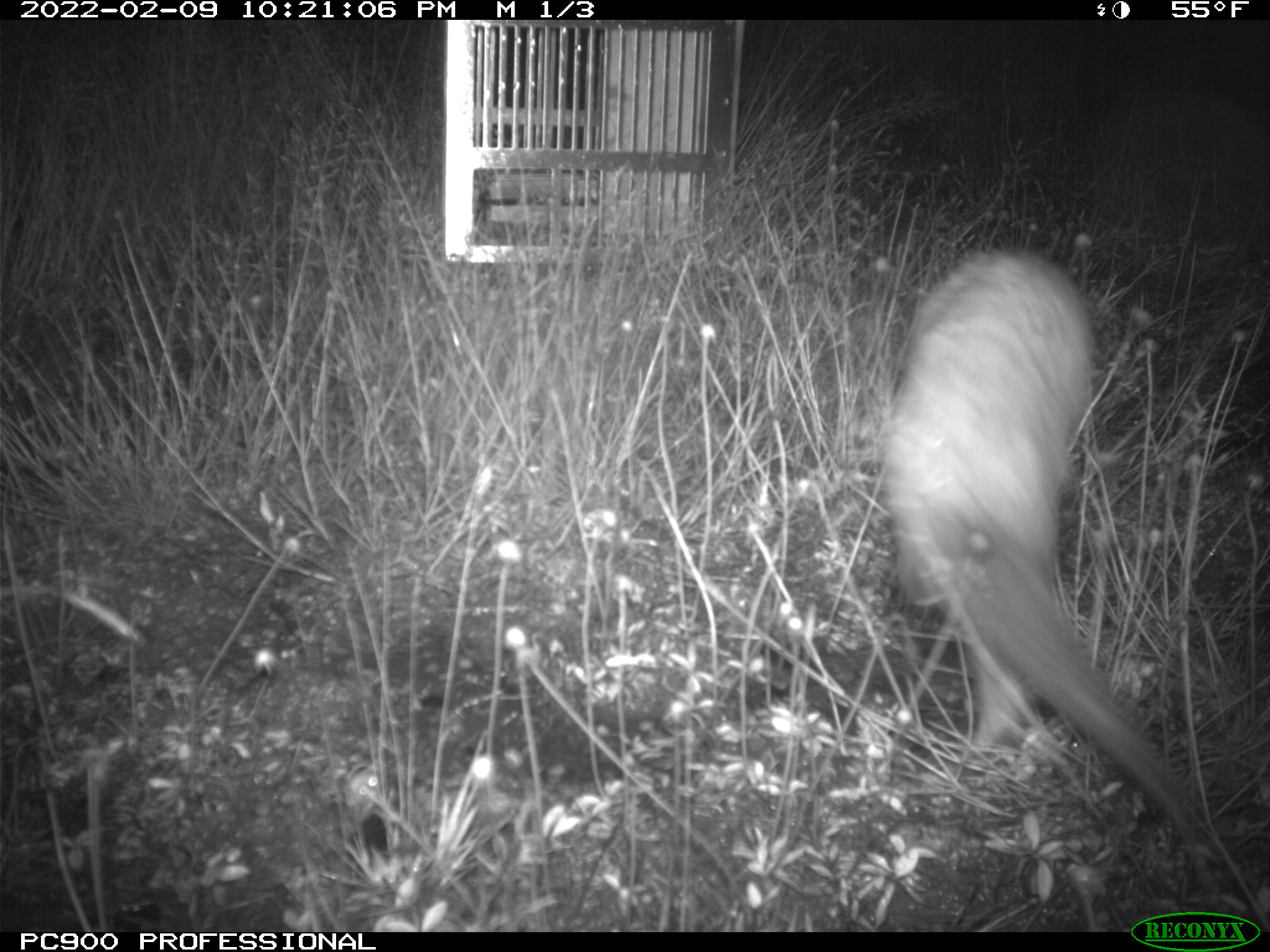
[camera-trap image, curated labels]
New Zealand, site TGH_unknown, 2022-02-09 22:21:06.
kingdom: Animalia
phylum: Chordata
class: Mammalia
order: Carnivora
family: Mustelidae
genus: Mustela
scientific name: Mustela furo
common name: ferret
Ferret (Mustela furo).